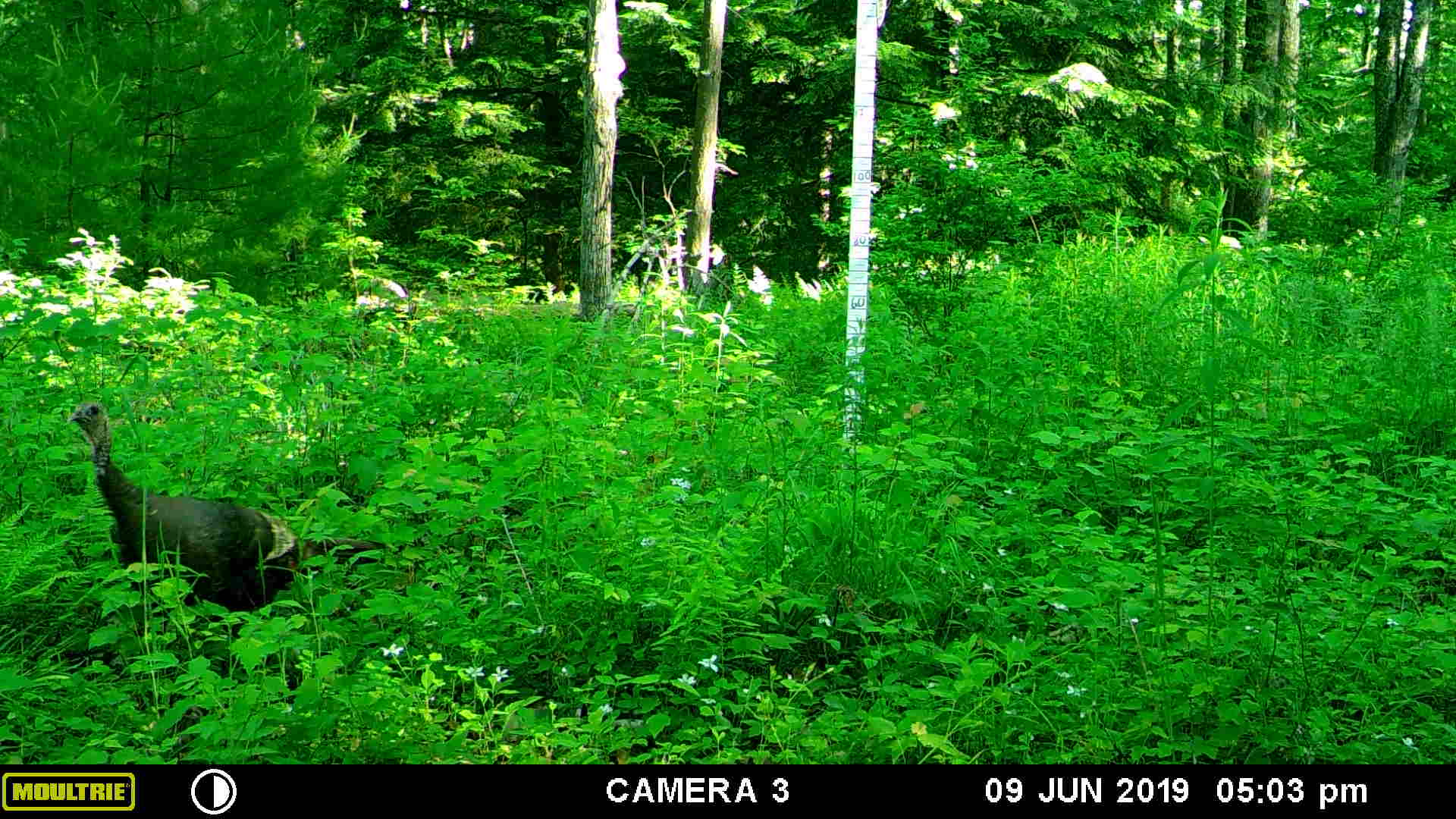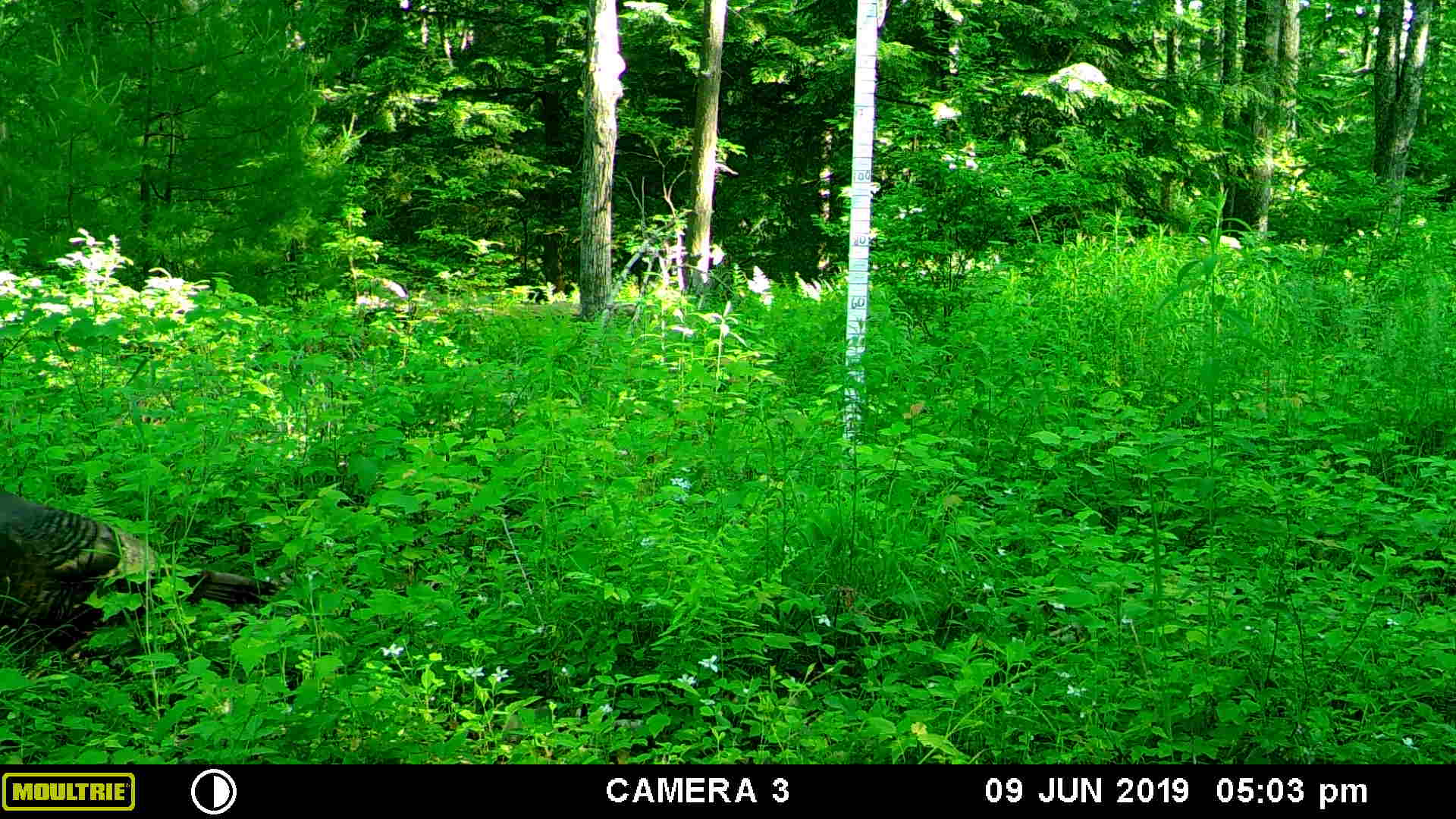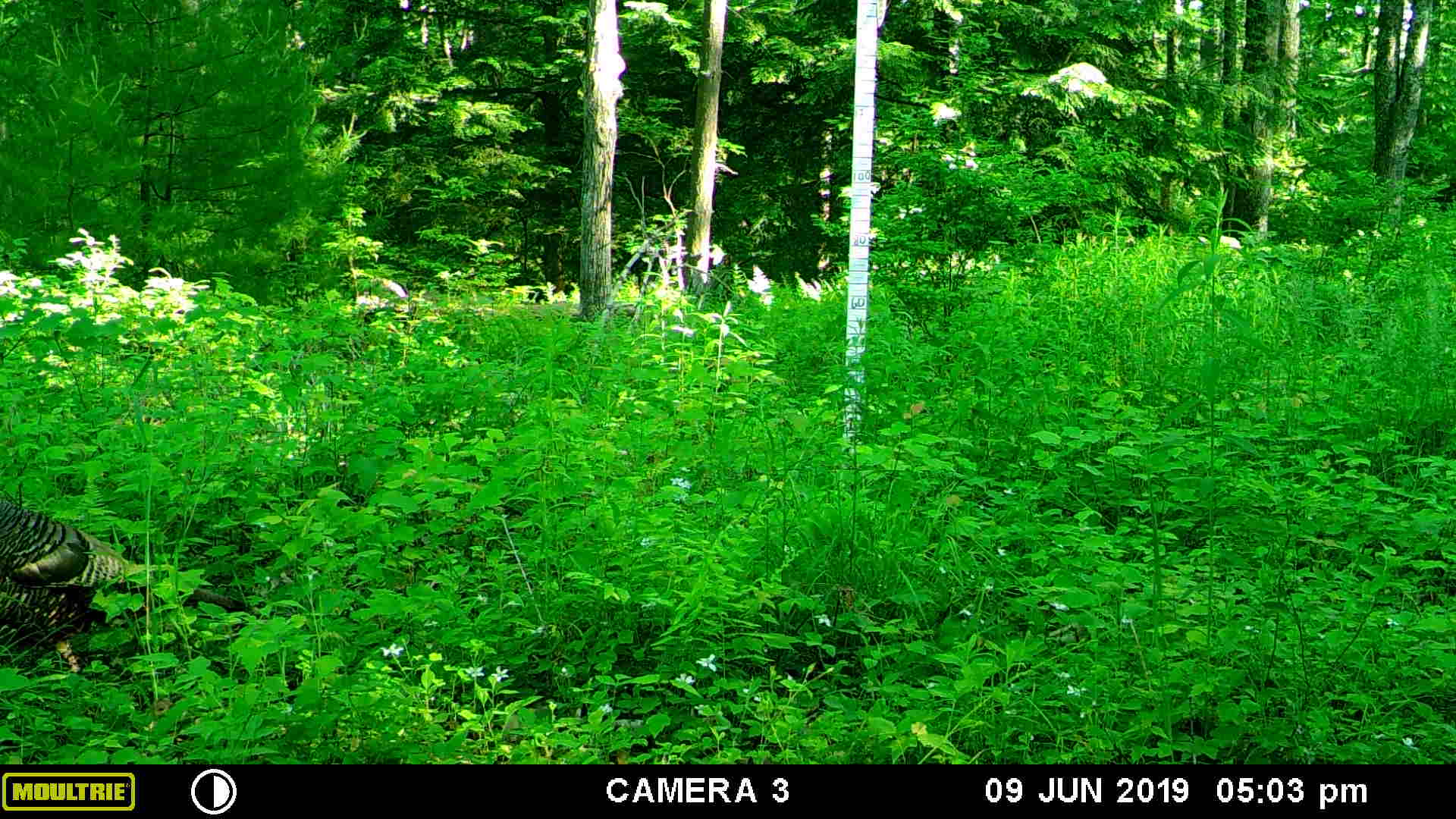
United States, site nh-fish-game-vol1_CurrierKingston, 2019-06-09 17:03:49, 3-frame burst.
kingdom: Animalia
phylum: Chordata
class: Aves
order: Galliformes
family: Phasianidae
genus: Meleagris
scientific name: Meleagris gallopavo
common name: wild turkey